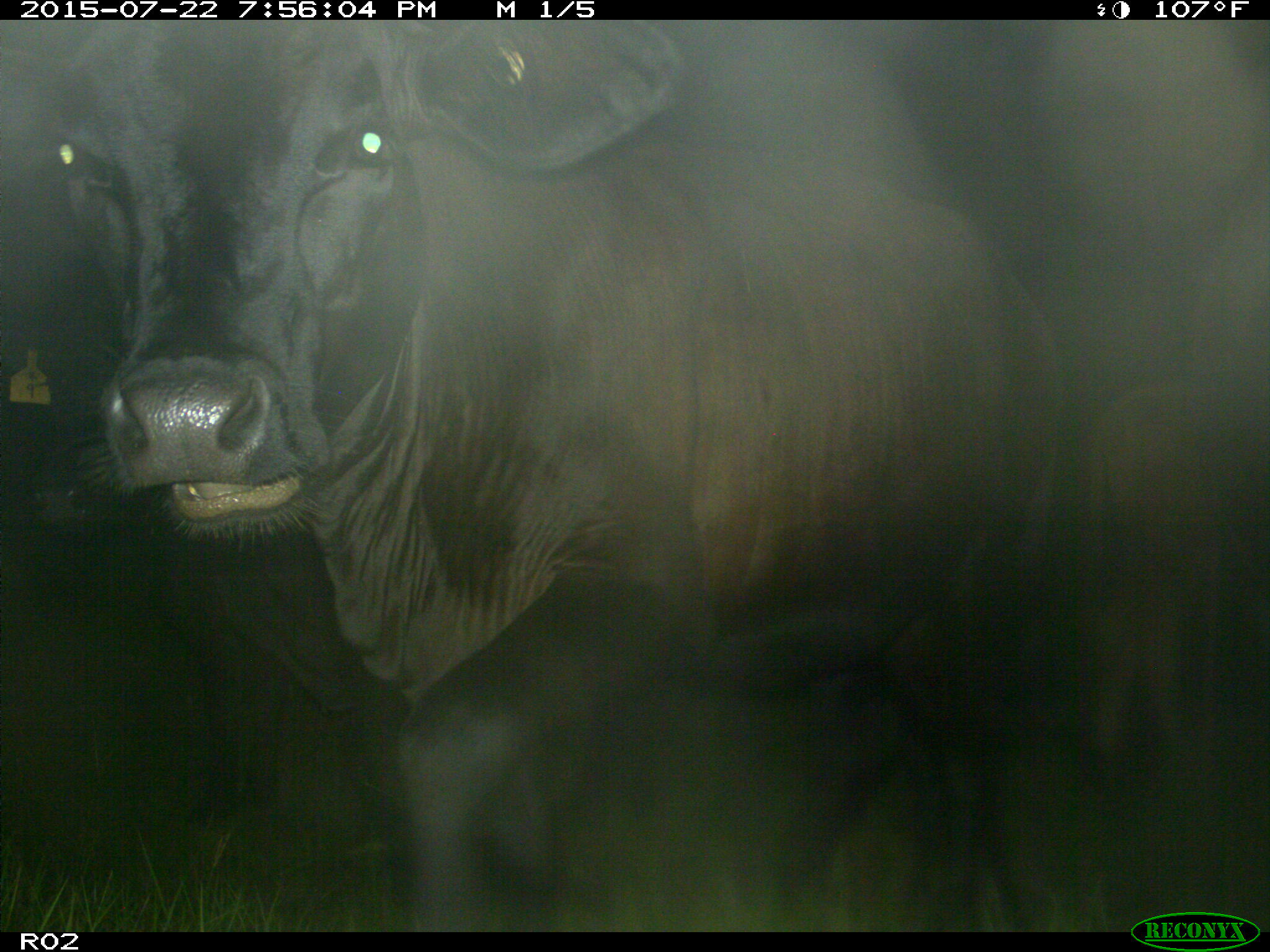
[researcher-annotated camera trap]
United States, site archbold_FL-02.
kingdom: Animalia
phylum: Chordata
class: Mammalia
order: Artiodactyla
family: Bovidae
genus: Bos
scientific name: Bos taurus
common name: domestic cow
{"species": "Bos taurus (domestic cow)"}